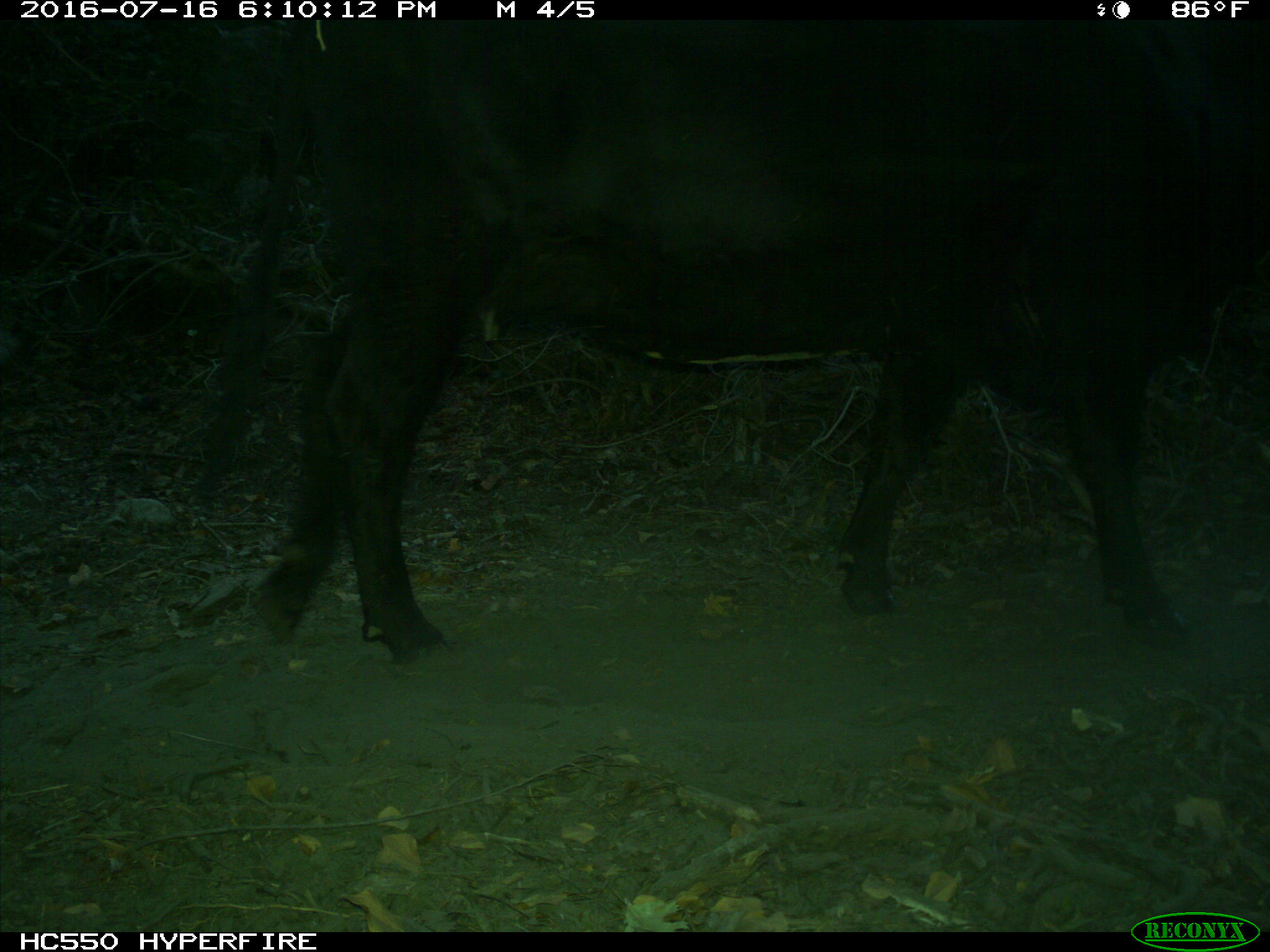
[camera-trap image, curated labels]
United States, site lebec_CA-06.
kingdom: Animalia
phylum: Chordata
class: Mammalia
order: Artiodactyla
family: Bovidae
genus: Bos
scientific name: Bos taurus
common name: domestic cow